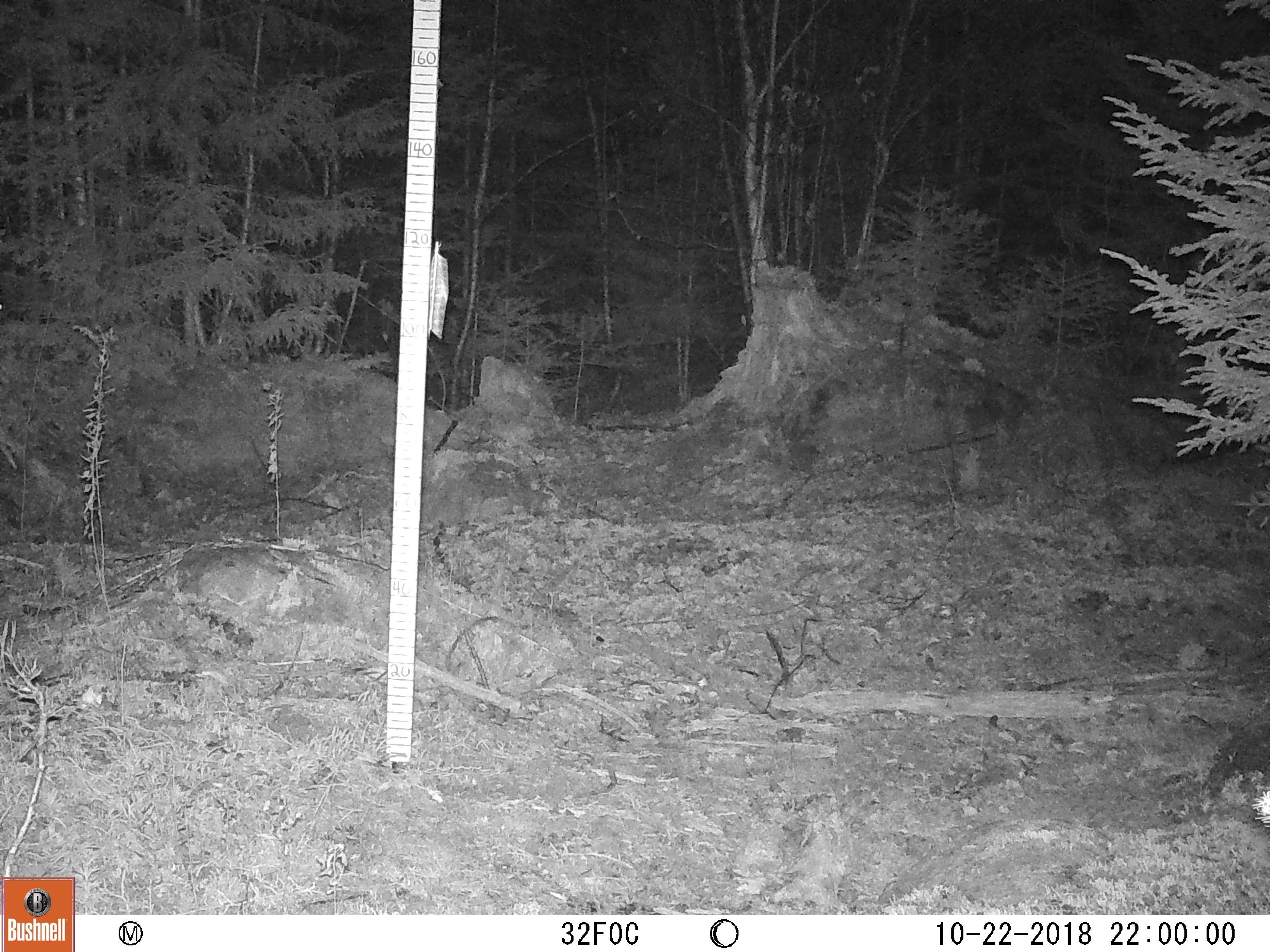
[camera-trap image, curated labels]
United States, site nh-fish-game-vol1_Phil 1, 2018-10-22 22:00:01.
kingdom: Animalia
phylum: Chordata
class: Mammalia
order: Lagomorpha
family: Leporidae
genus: Lepus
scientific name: Lepus americanus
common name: snowshoe hare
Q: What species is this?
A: Snowshoe hare (Lepus americanus).